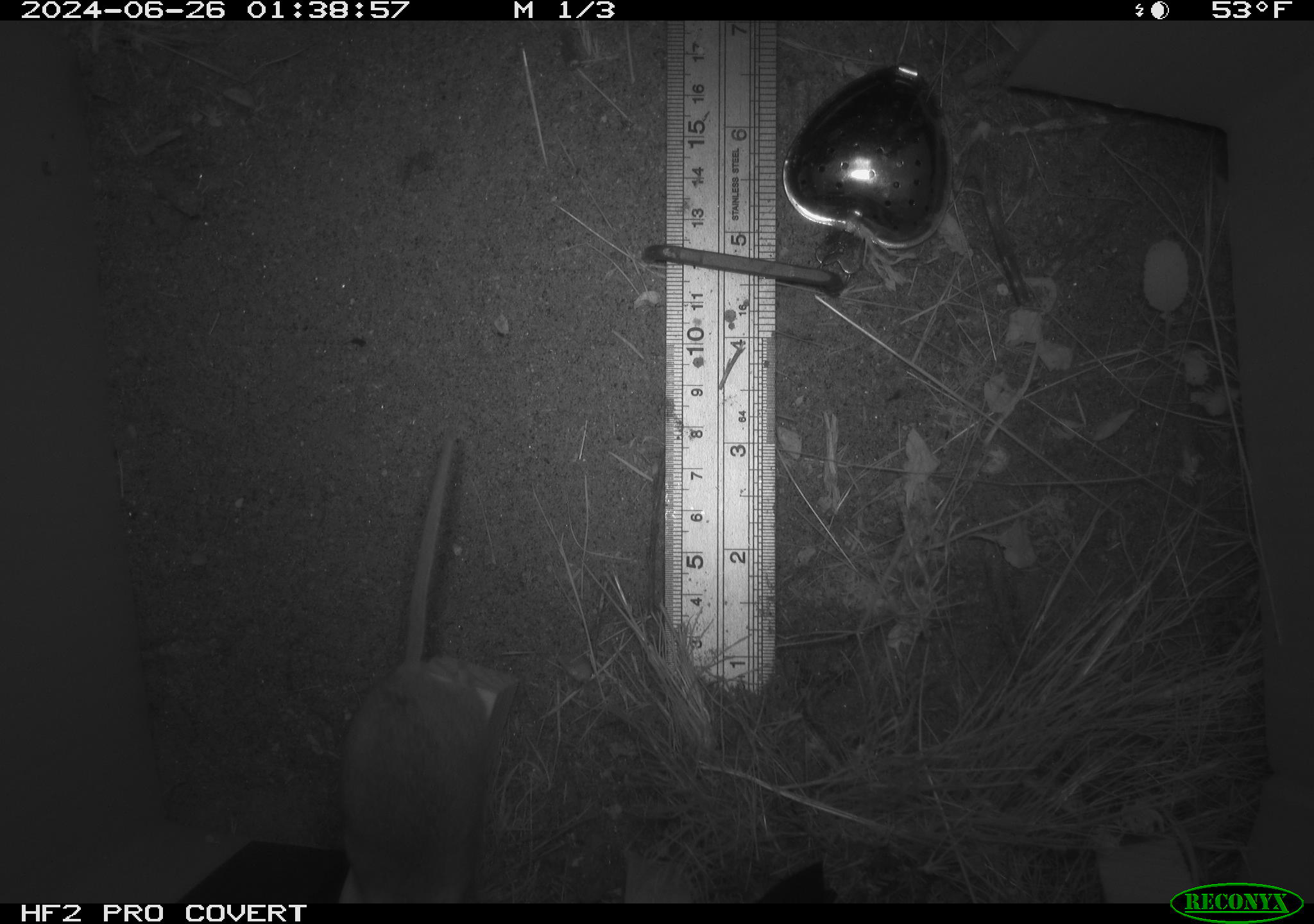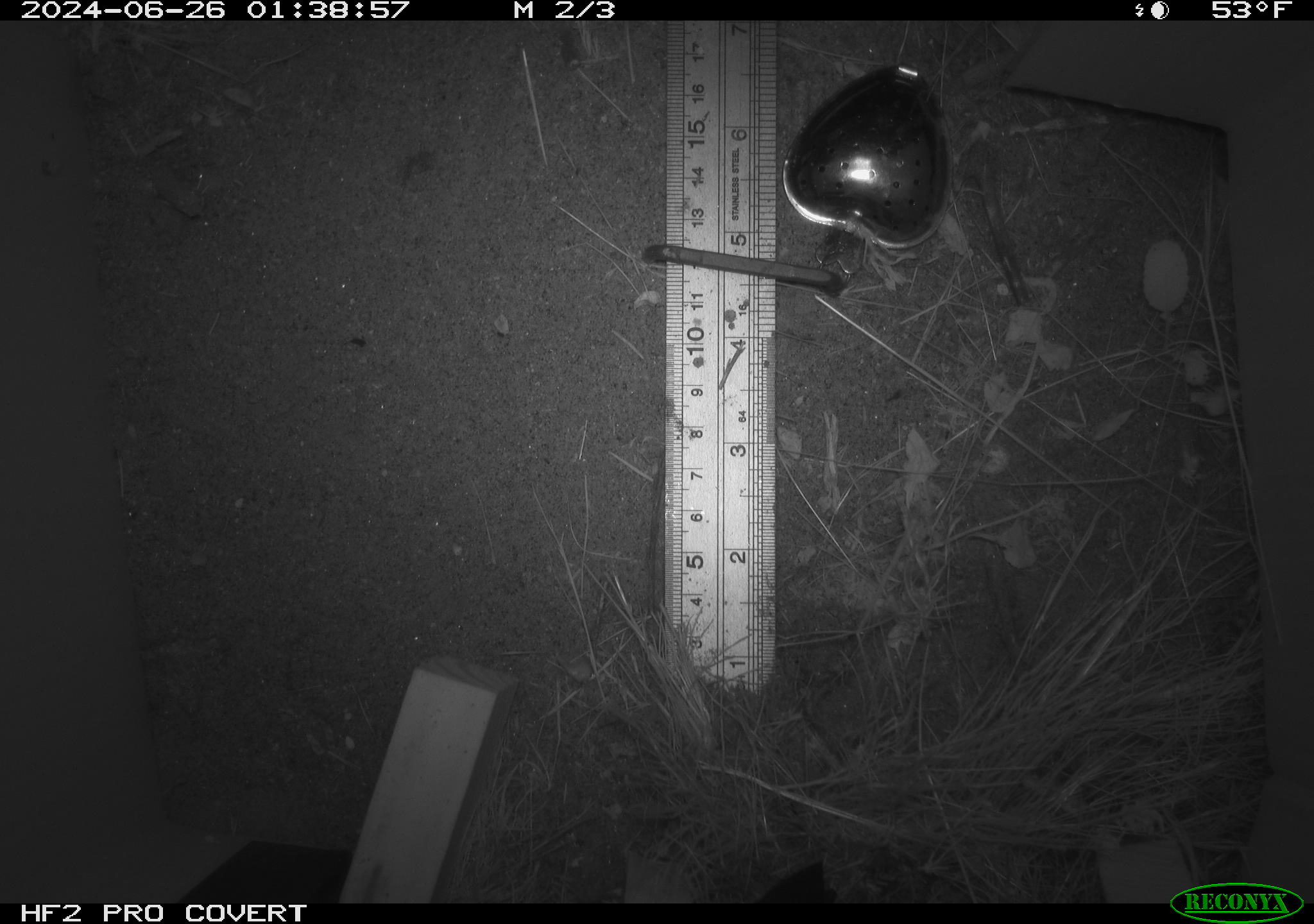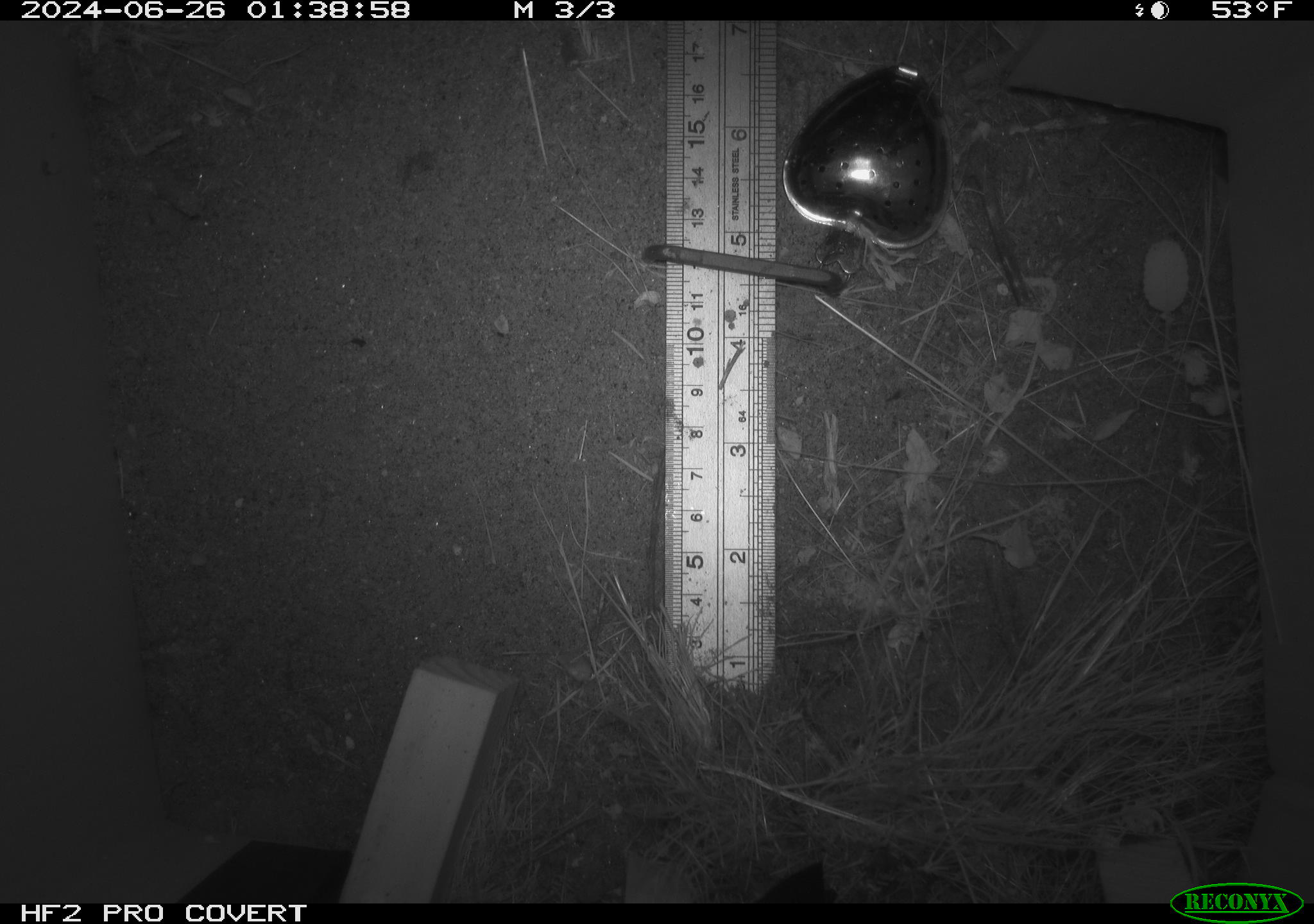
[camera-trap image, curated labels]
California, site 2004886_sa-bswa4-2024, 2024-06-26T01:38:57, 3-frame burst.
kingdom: Animalia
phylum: Chordata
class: Mammalia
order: Rodentia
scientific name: Rodentia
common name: rodent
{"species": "rodent (Rodentia)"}